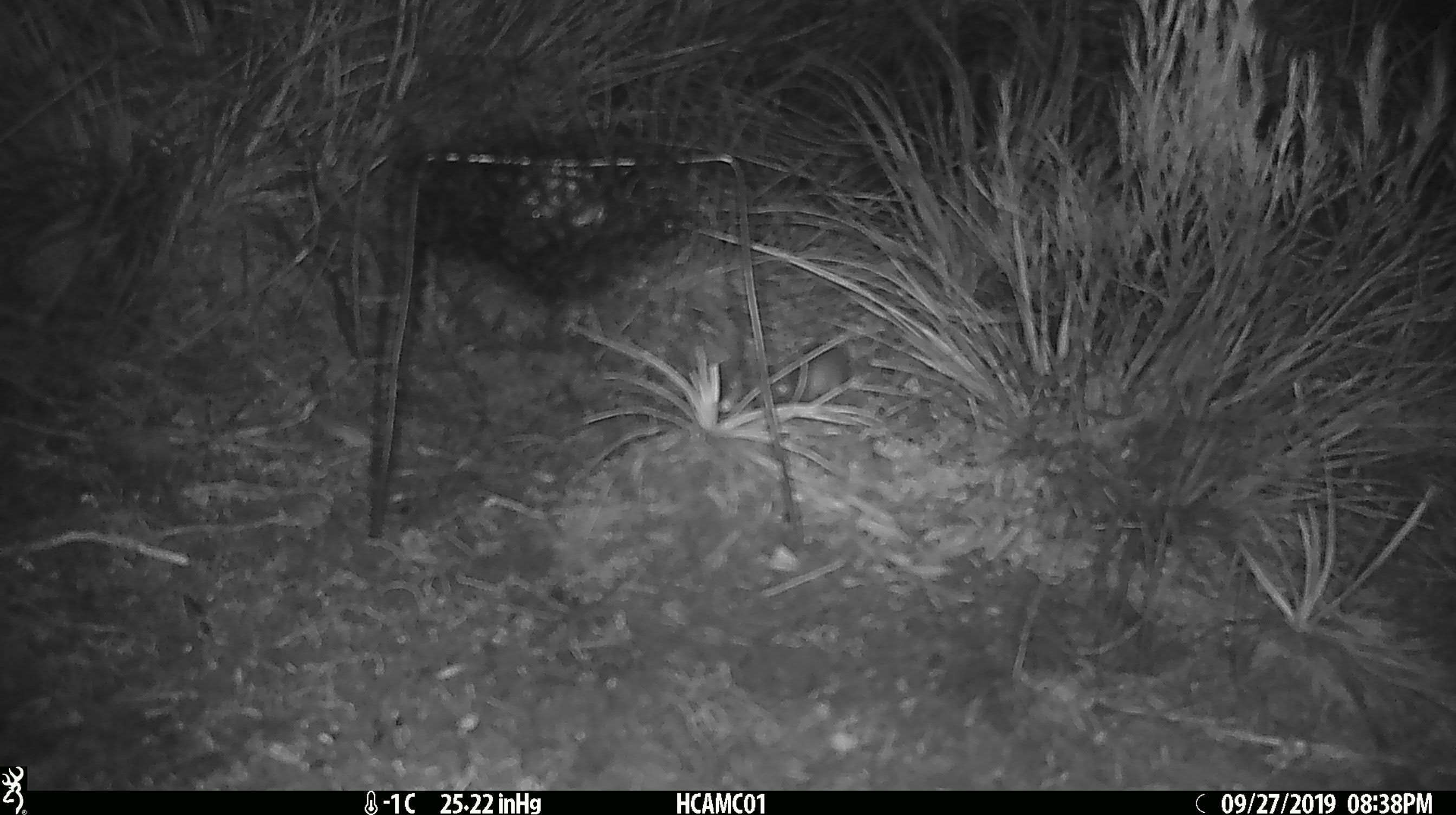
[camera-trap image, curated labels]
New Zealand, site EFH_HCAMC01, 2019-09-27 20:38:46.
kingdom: Animalia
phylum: Chordata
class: Mammalia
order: Rodentia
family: Muridae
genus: Mus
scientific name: Mus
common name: mouse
Mouse (Mus).